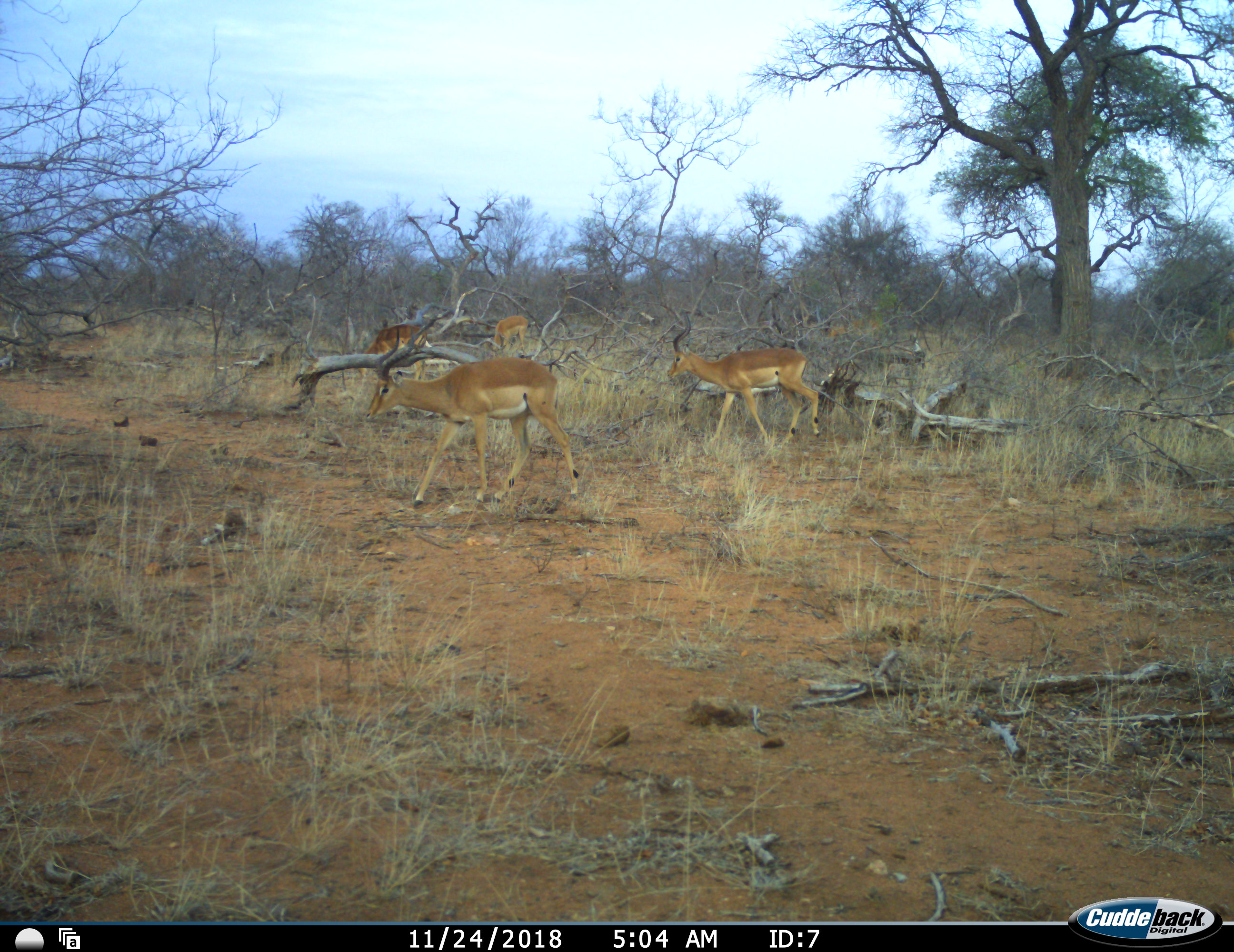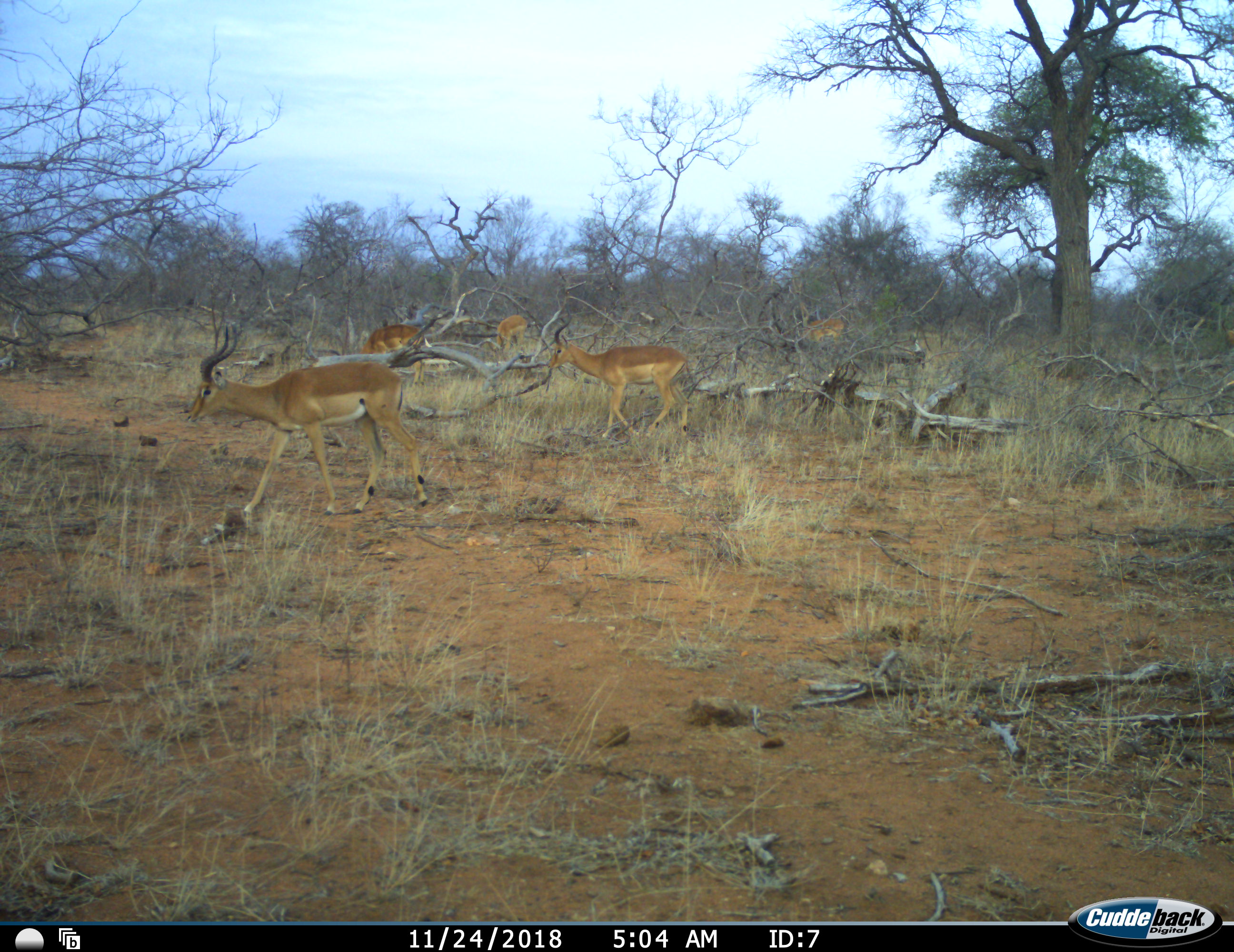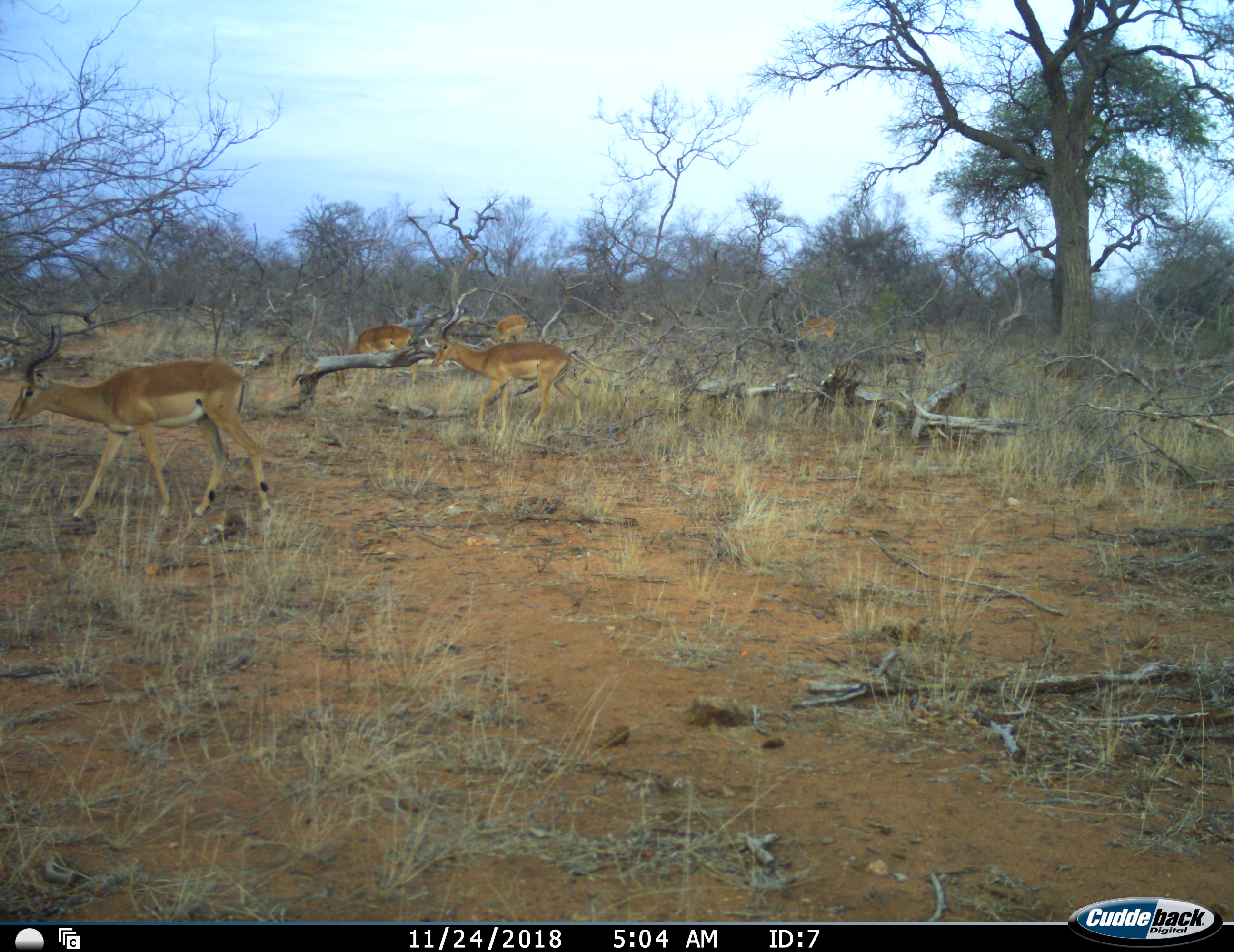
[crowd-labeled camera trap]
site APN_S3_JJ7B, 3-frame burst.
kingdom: Animalia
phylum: Chordata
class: Mammalia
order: Artiodactyla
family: Bovidae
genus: Aepyceros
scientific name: Aepyceros melampus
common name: impala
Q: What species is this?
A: Impala (Aepyceros melampus).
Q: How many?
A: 5.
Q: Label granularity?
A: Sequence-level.